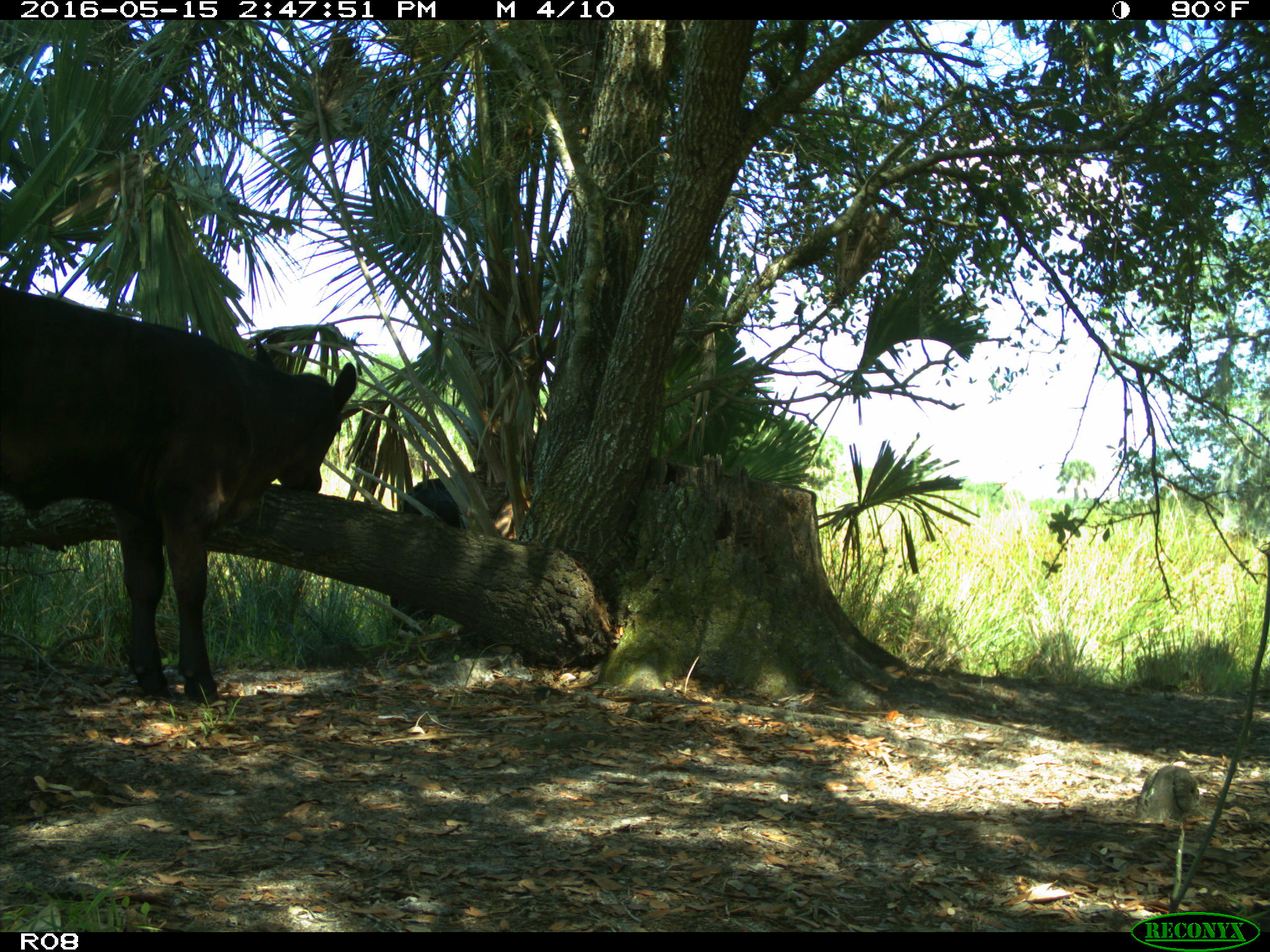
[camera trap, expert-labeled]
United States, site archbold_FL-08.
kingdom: Animalia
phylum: Chordata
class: Mammalia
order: Artiodactyla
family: Bovidae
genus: Bos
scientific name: Bos taurus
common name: domestic cow